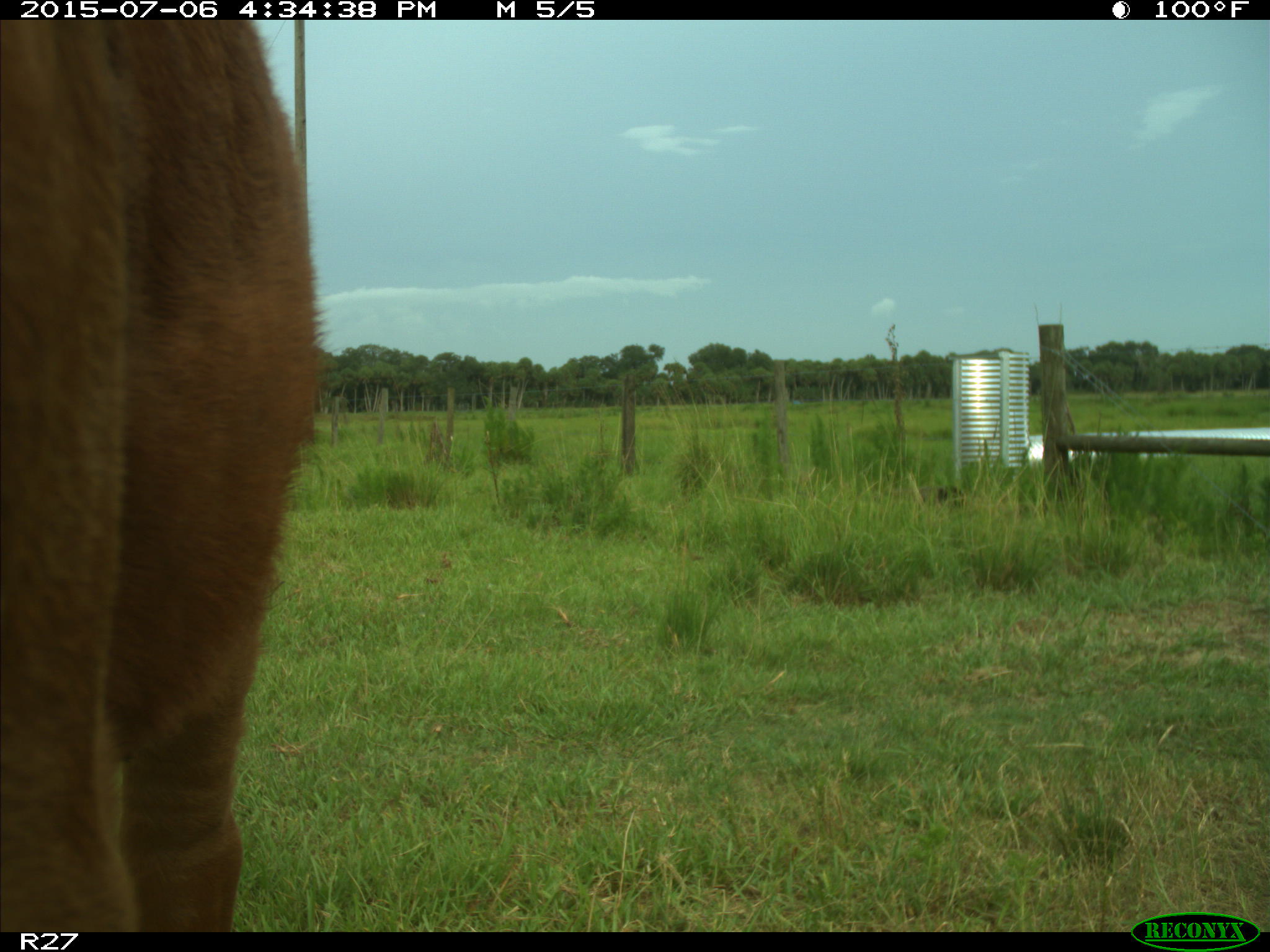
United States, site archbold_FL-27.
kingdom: Animalia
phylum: Chordata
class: Mammalia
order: Artiodactyla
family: Bovidae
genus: Bos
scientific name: Bos taurus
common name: domestic cow